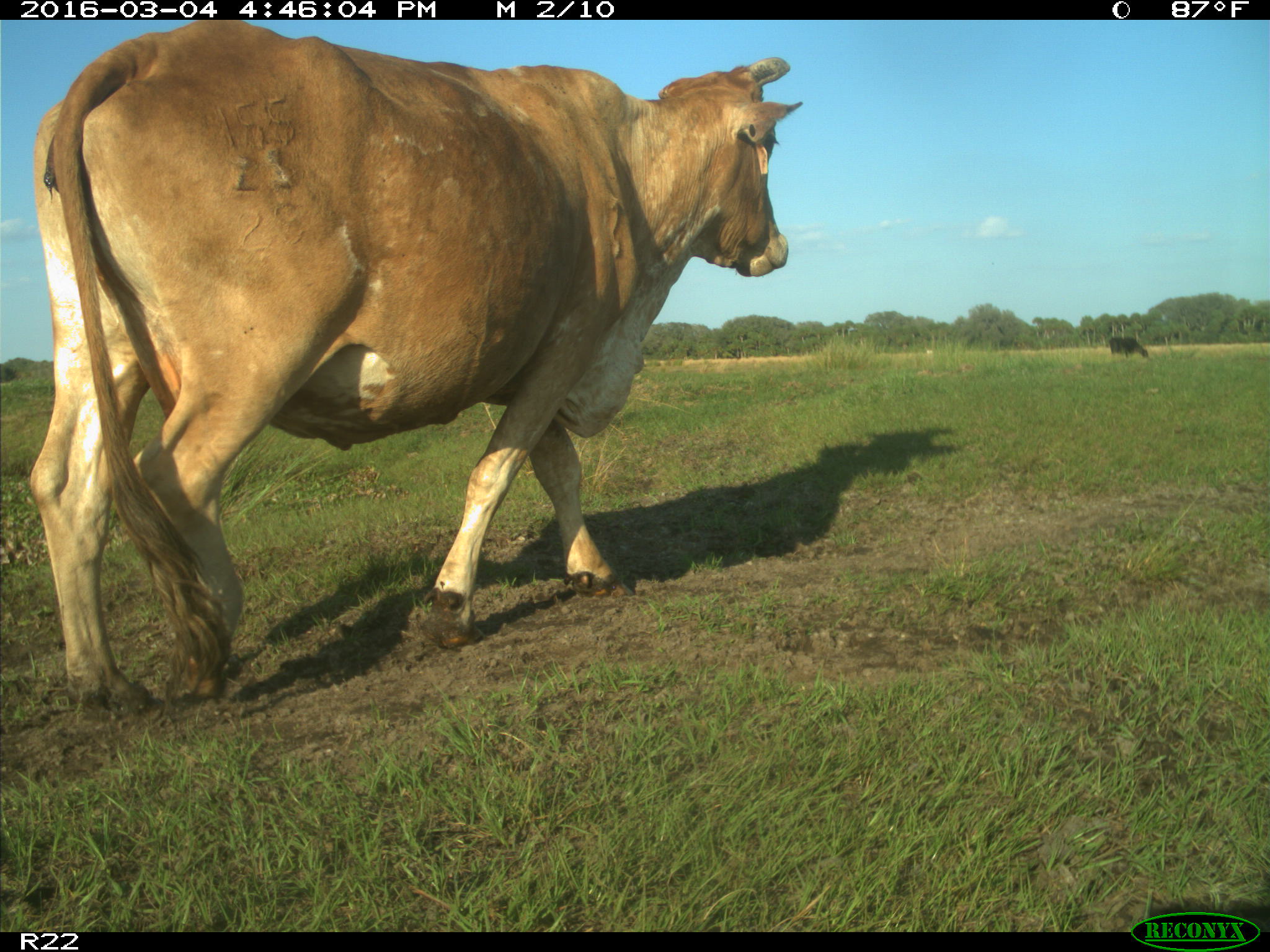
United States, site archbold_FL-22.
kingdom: Animalia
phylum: Chordata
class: Mammalia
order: Artiodactyla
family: Bovidae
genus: Bos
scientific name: Bos taurus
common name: domestic cow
Bos taurus (domestic cow).